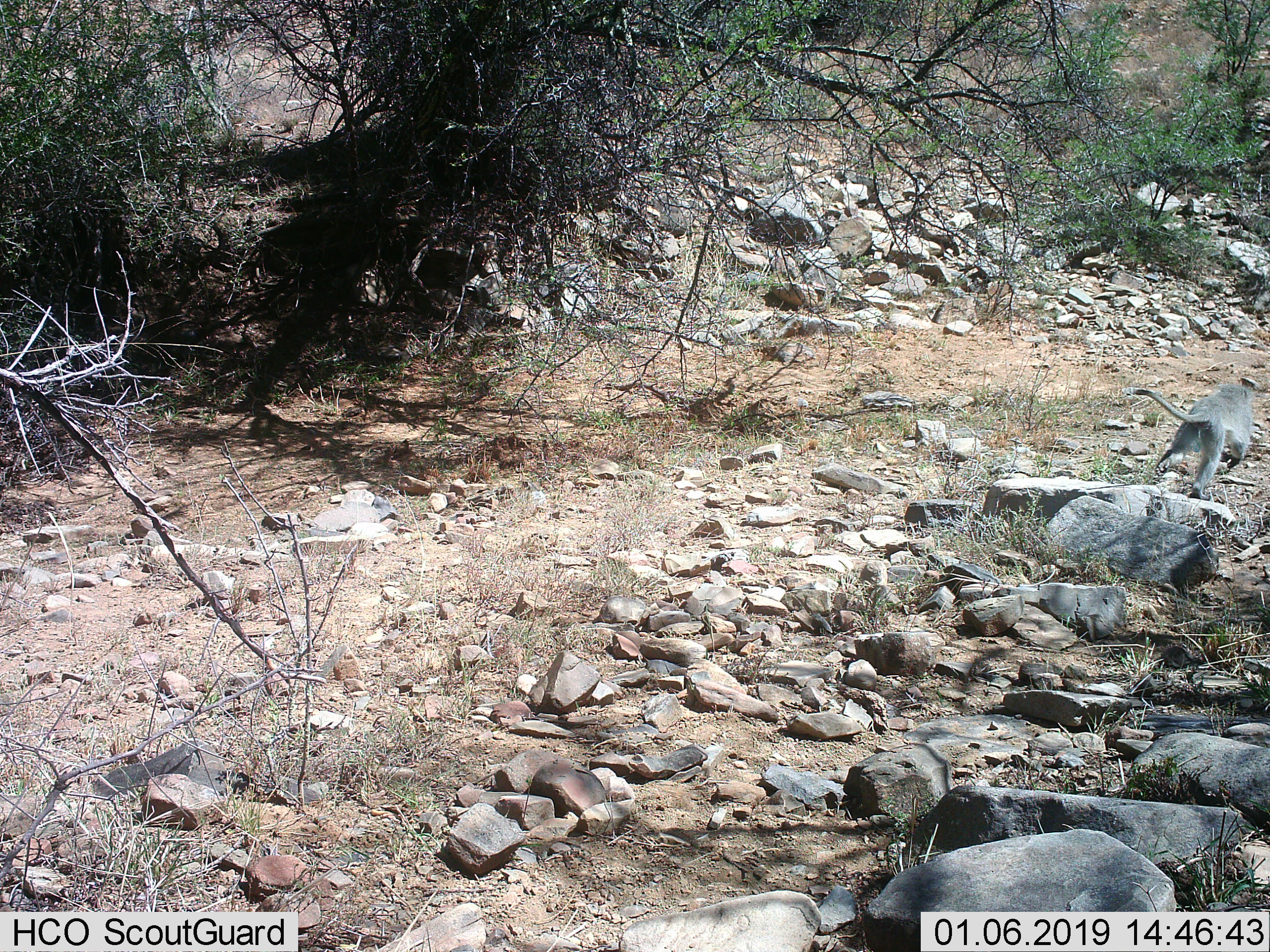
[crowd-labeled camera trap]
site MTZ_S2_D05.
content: unidentified animal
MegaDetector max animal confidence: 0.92